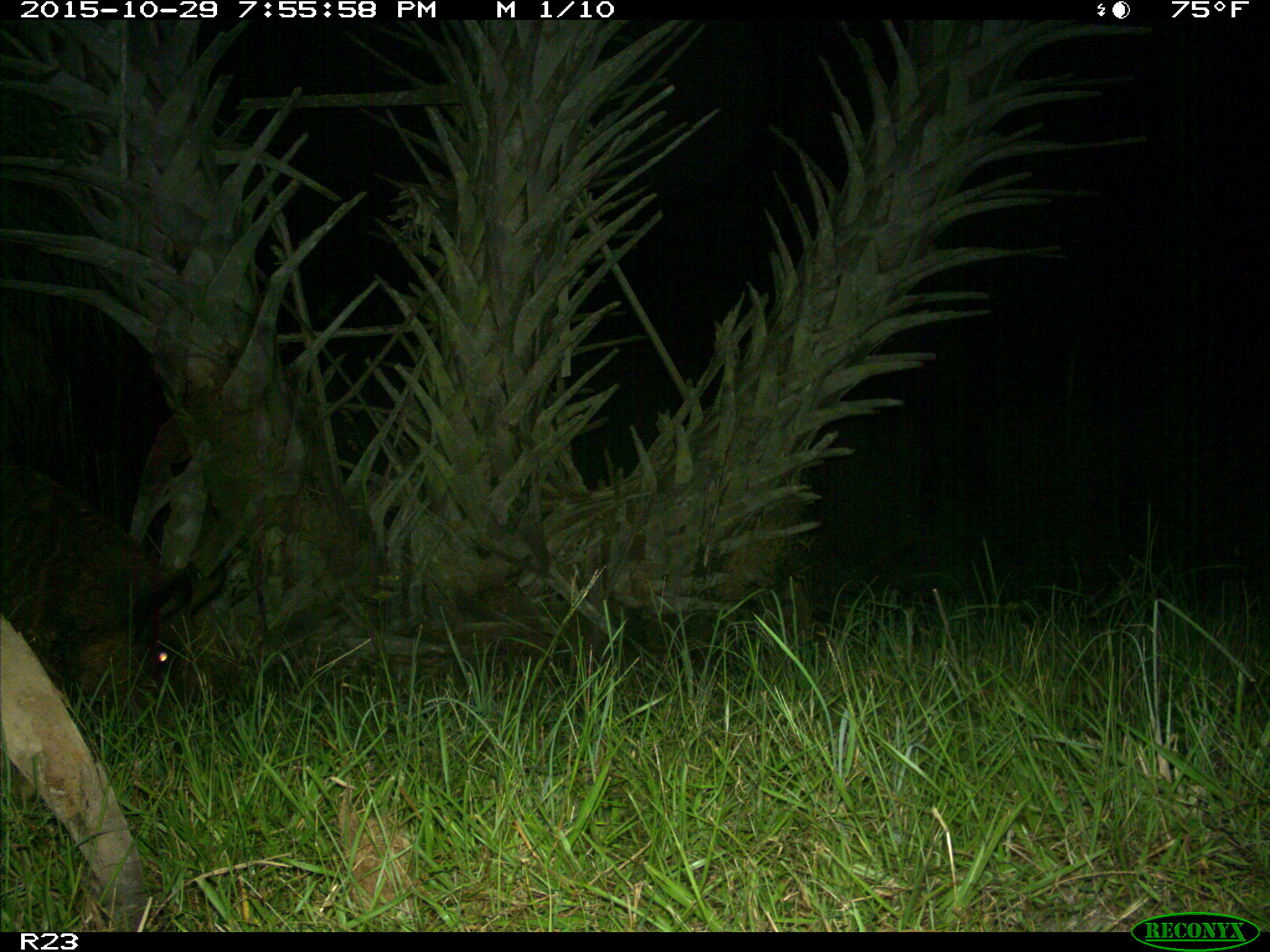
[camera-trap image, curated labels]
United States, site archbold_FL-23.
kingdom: Animalia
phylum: Chordata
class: Mammalia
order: Artiodactyla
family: Suidae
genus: Sus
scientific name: Sus scrofa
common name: wild boar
Sus scrofa (wild boar).